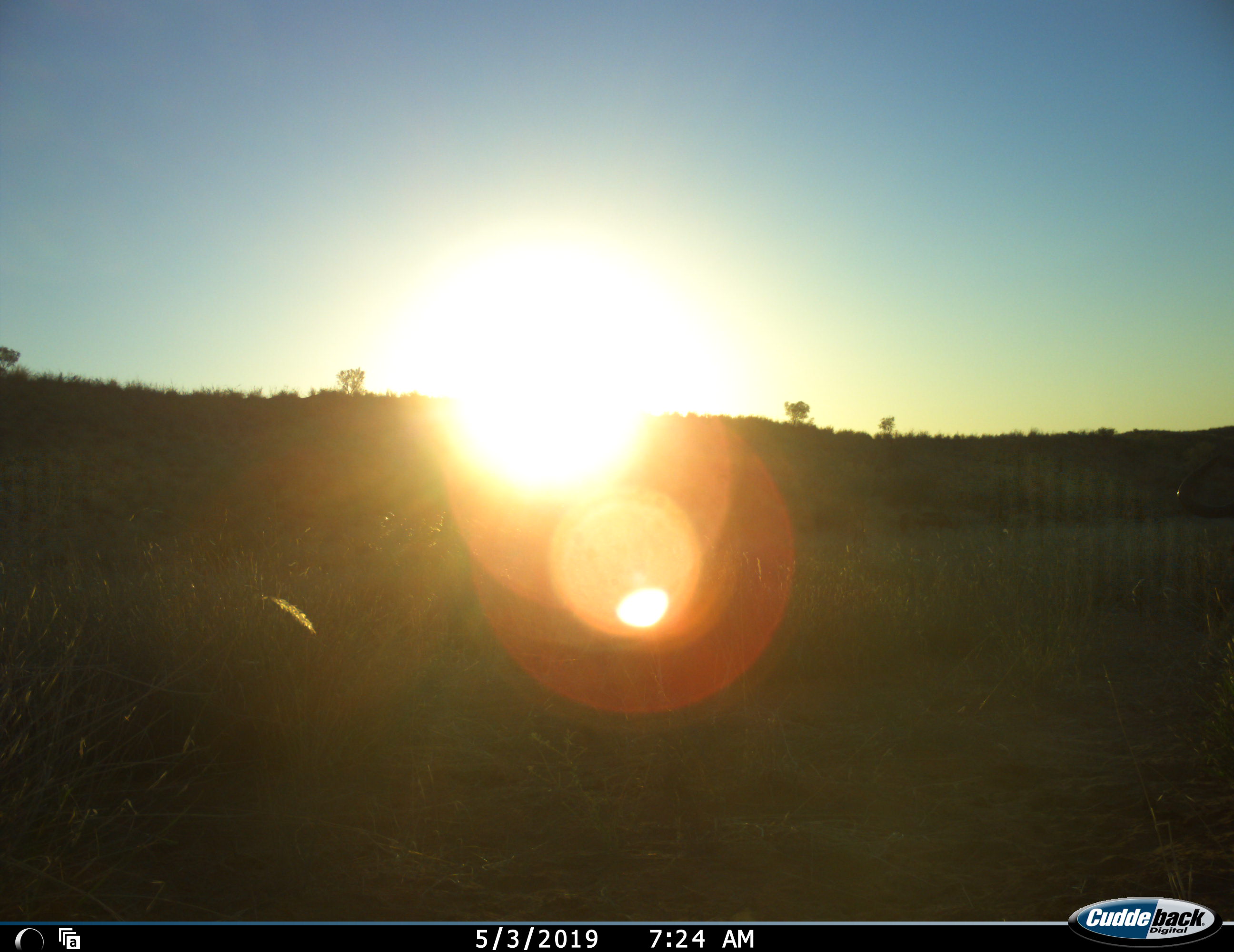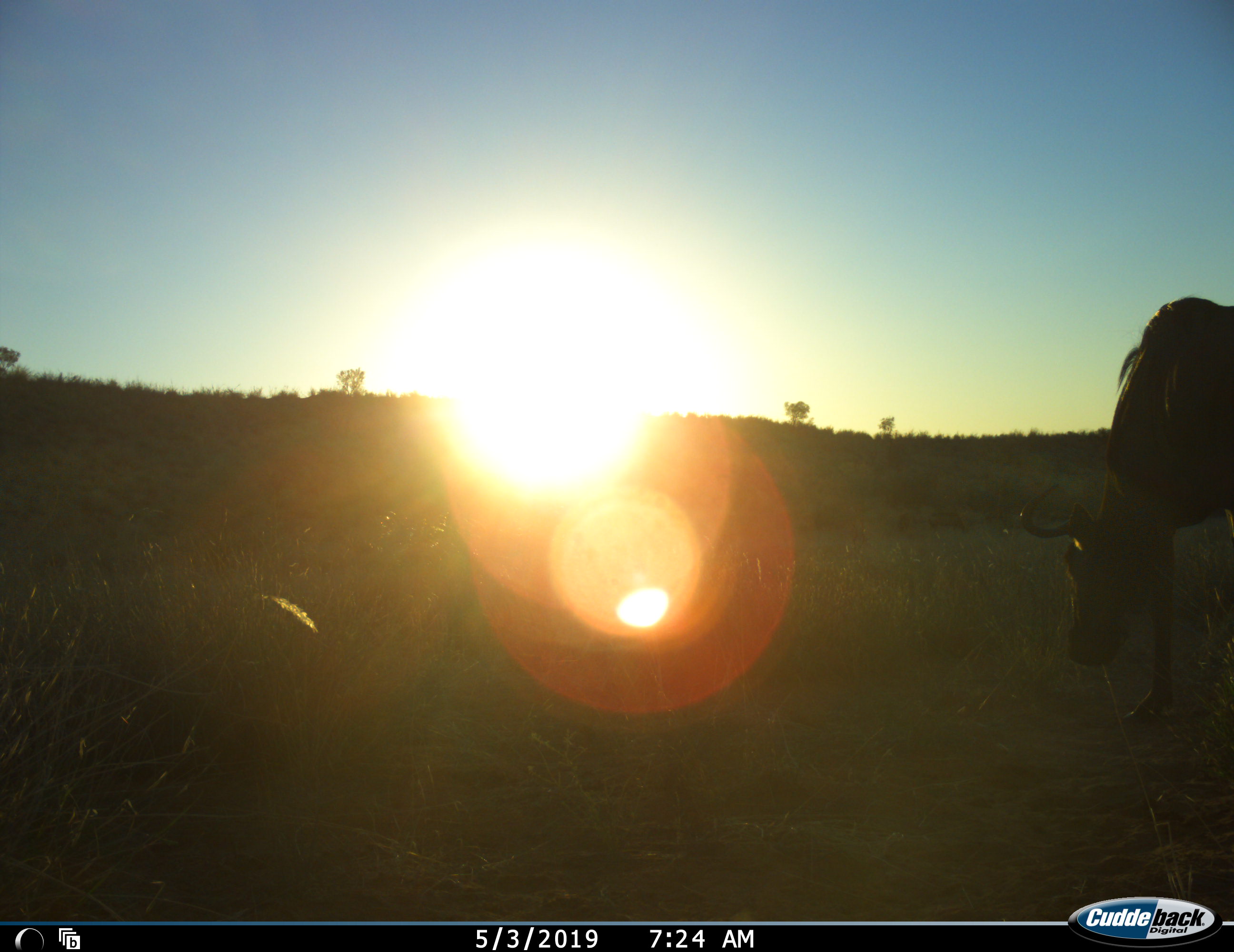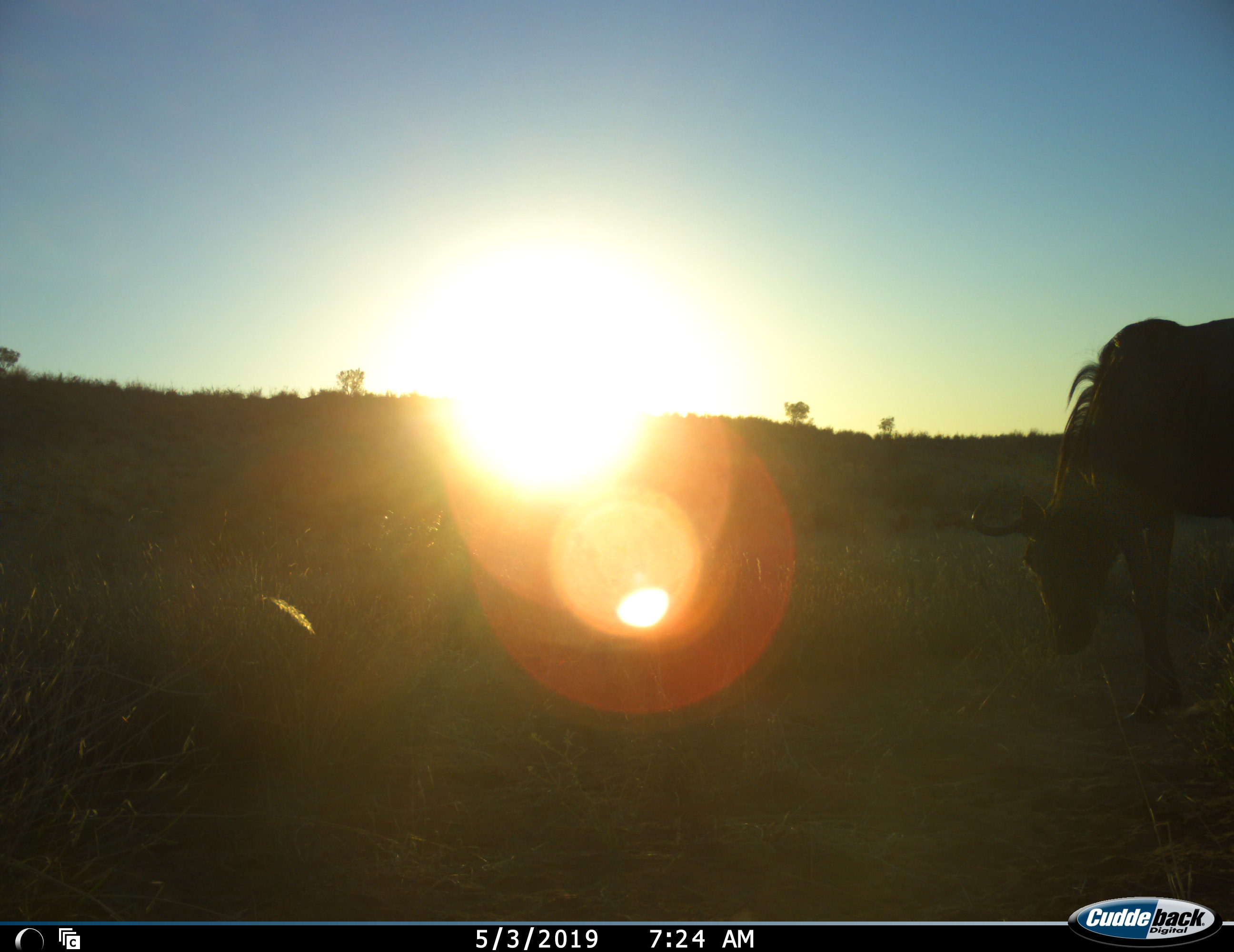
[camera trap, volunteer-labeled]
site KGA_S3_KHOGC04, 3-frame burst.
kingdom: Animalia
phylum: Chordata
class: Mammalia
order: Artiodactyla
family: Bovidae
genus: Connochaetes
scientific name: Connochaetes taurinus taurinus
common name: blue wildebeest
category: wildebeestblue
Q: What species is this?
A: Wildebeestblue (blue wildebeest) (Connochaetes taurinus taurinus).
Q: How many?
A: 1.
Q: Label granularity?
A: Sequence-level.